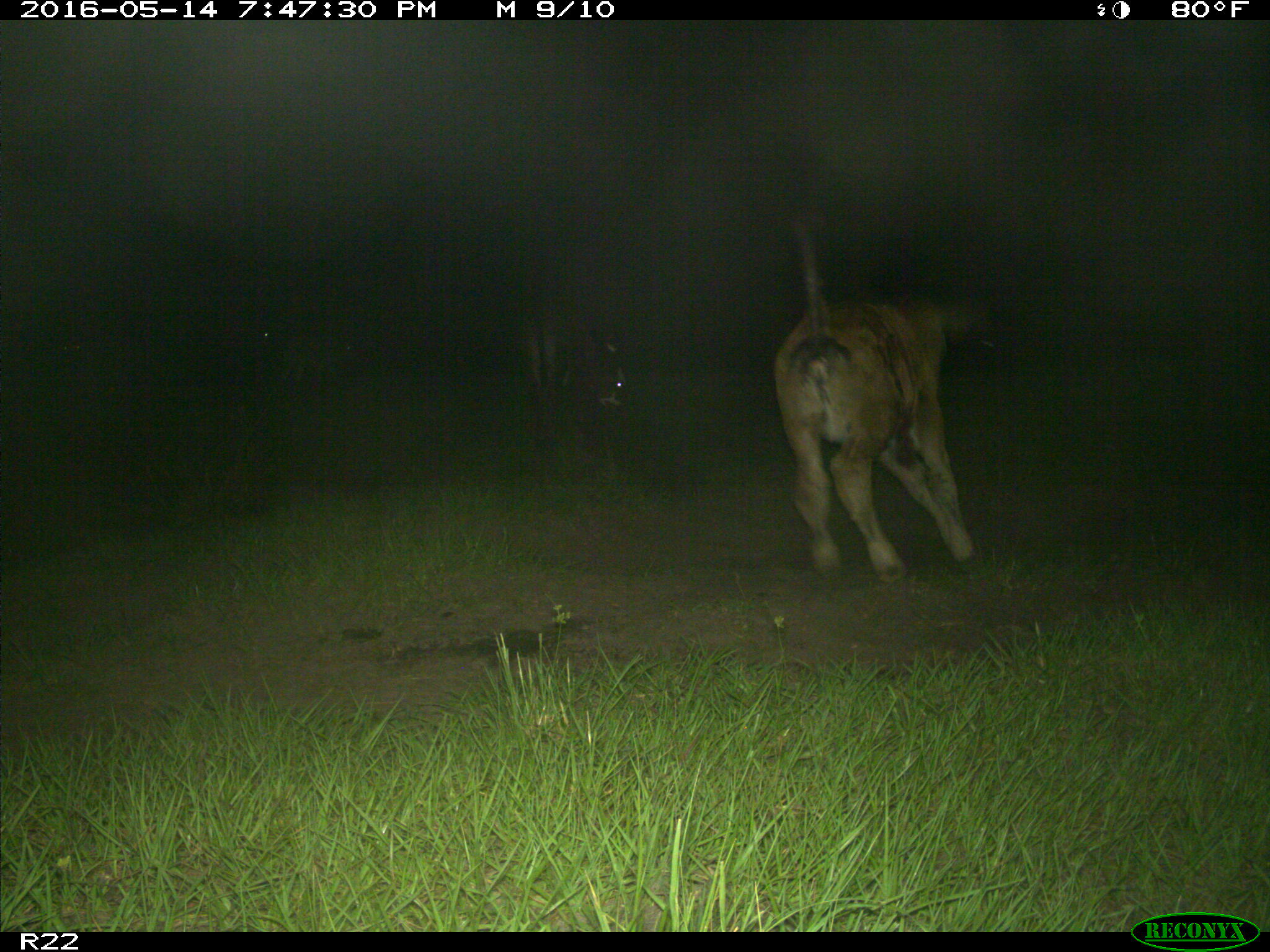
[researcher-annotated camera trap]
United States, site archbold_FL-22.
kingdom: Animalia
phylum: Chordata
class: Mammalia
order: Artiodactyla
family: Bovidae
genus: Bos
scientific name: Bos taurus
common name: domestic cow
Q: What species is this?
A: Bos taurus (domestic cow).